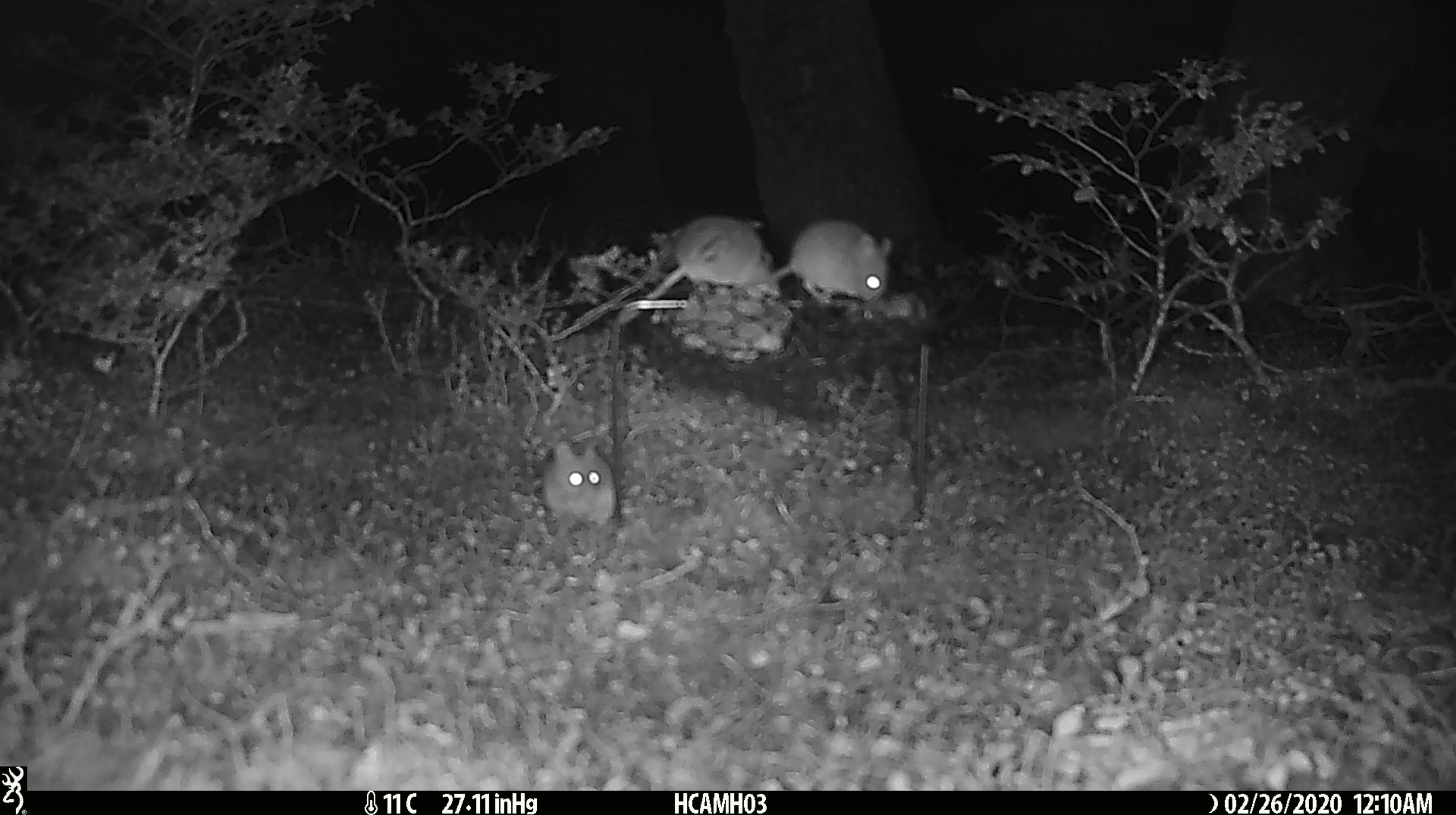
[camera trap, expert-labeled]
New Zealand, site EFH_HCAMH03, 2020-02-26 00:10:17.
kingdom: Animalia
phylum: Chordata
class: Mammalia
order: Rodentia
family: Muridae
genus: Mus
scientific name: Mus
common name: mouse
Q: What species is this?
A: Mouse (Mus).